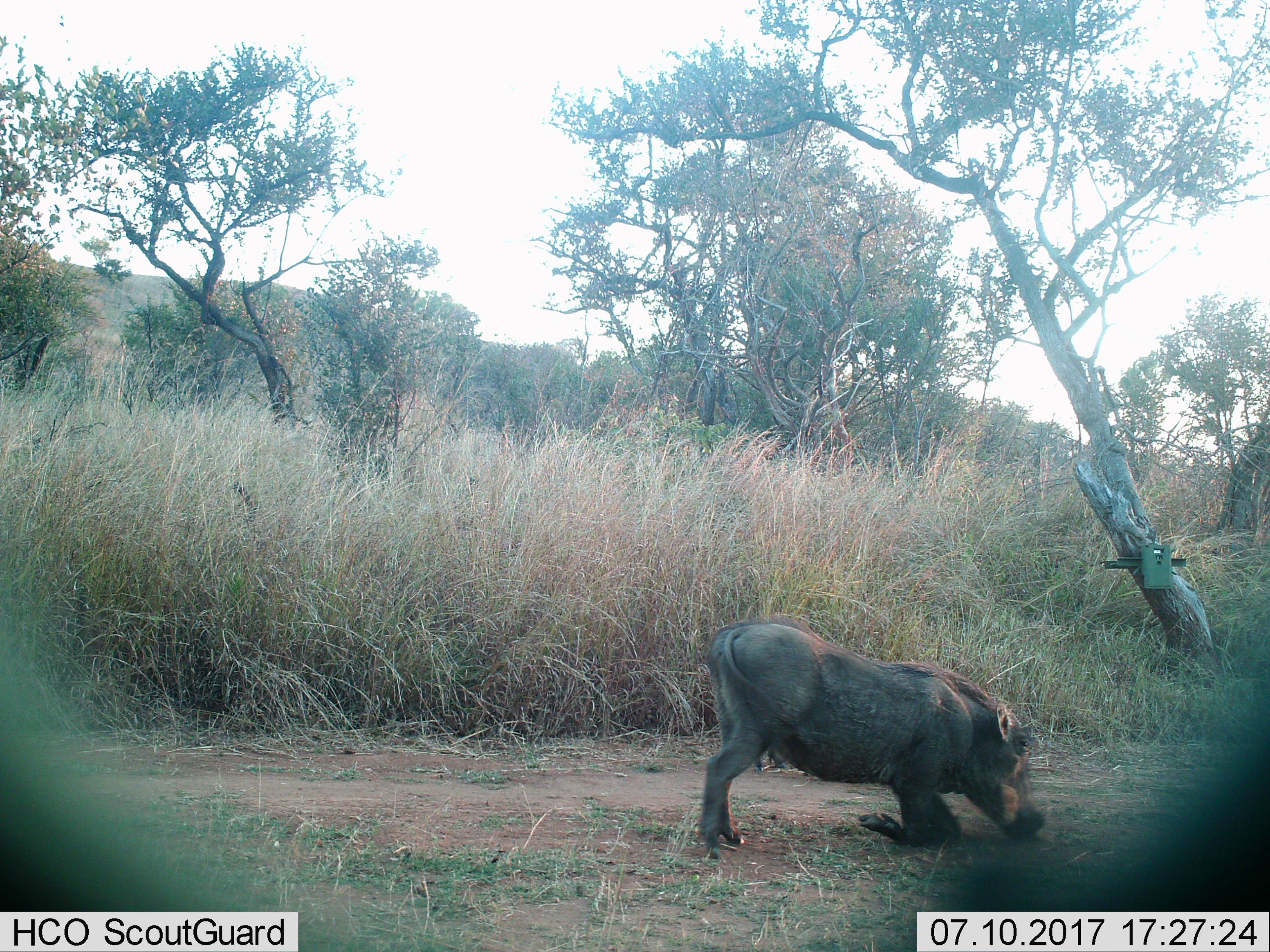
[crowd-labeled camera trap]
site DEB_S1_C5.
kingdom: Animalia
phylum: Chordata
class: Mammalia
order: Artiodactyla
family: Suidae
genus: Phacochoerus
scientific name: Phacochoerus africanus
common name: warthog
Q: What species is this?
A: Warthog (Phacochoerus africanus).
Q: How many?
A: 1.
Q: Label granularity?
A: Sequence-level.